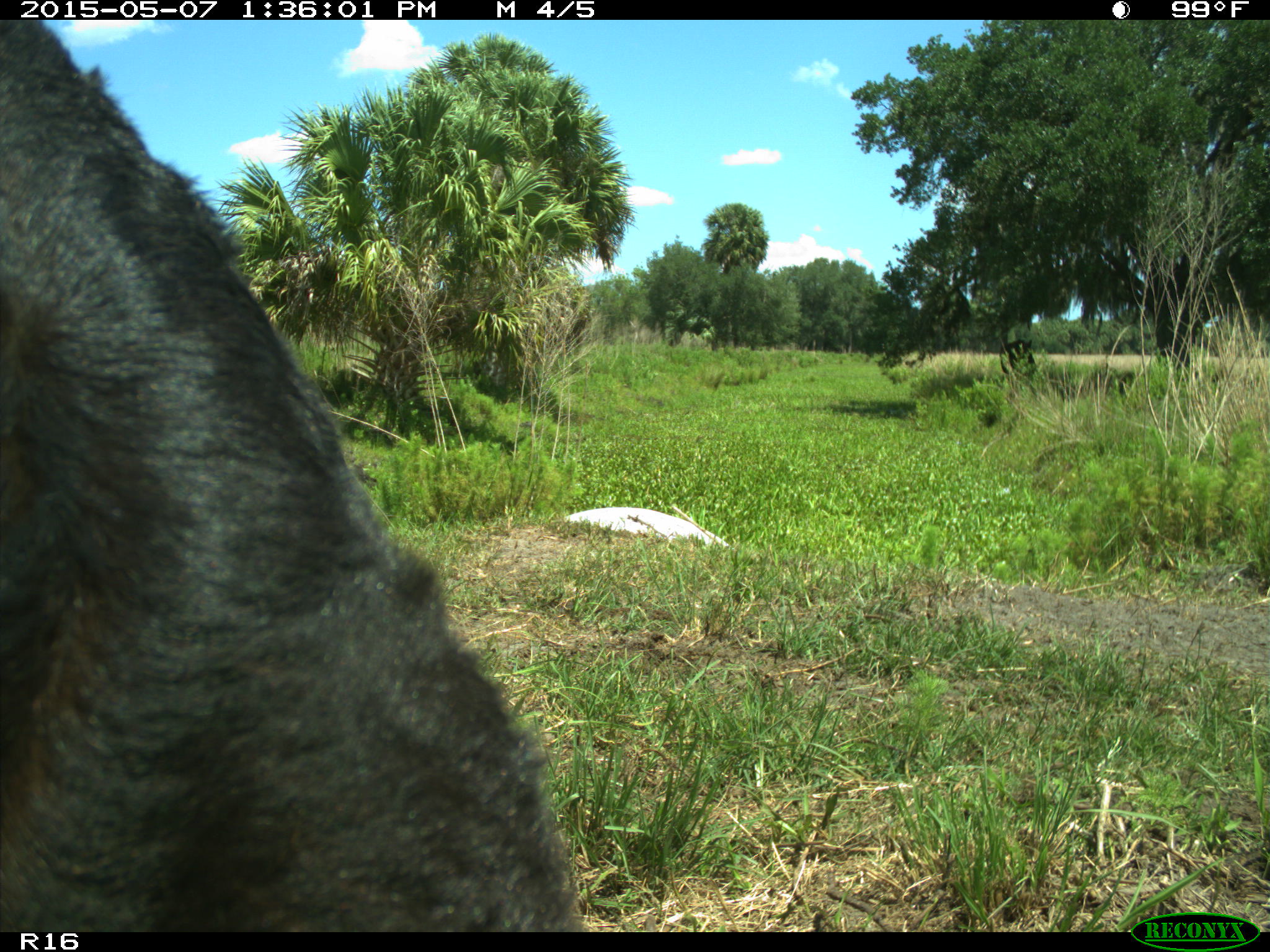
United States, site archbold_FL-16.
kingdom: Animalia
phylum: Chordata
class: Mammalia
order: Artiodactyla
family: Bovidae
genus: Bos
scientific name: Bos taurus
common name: domestic cow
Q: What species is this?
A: Bos taurus (domestic cow).